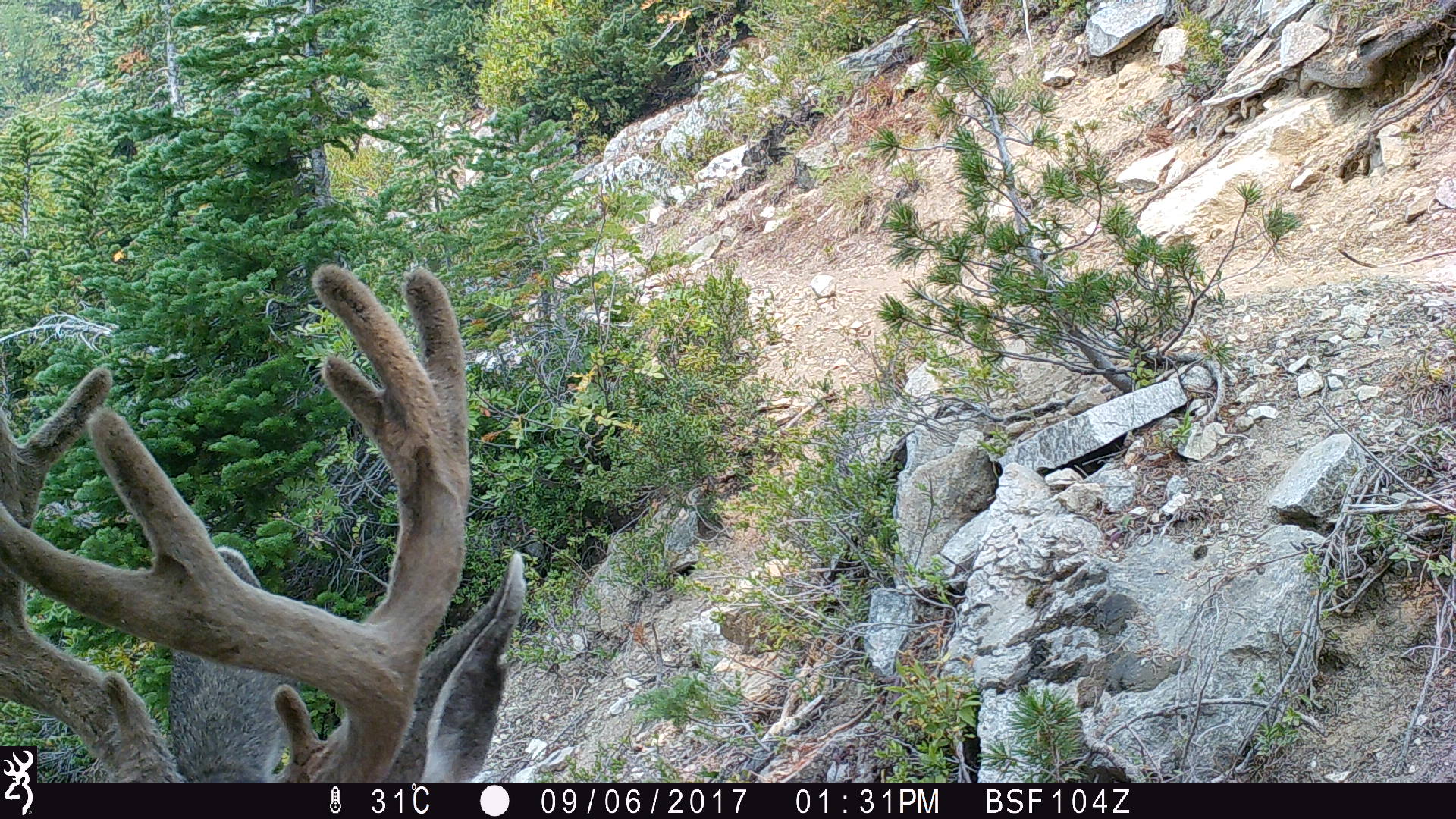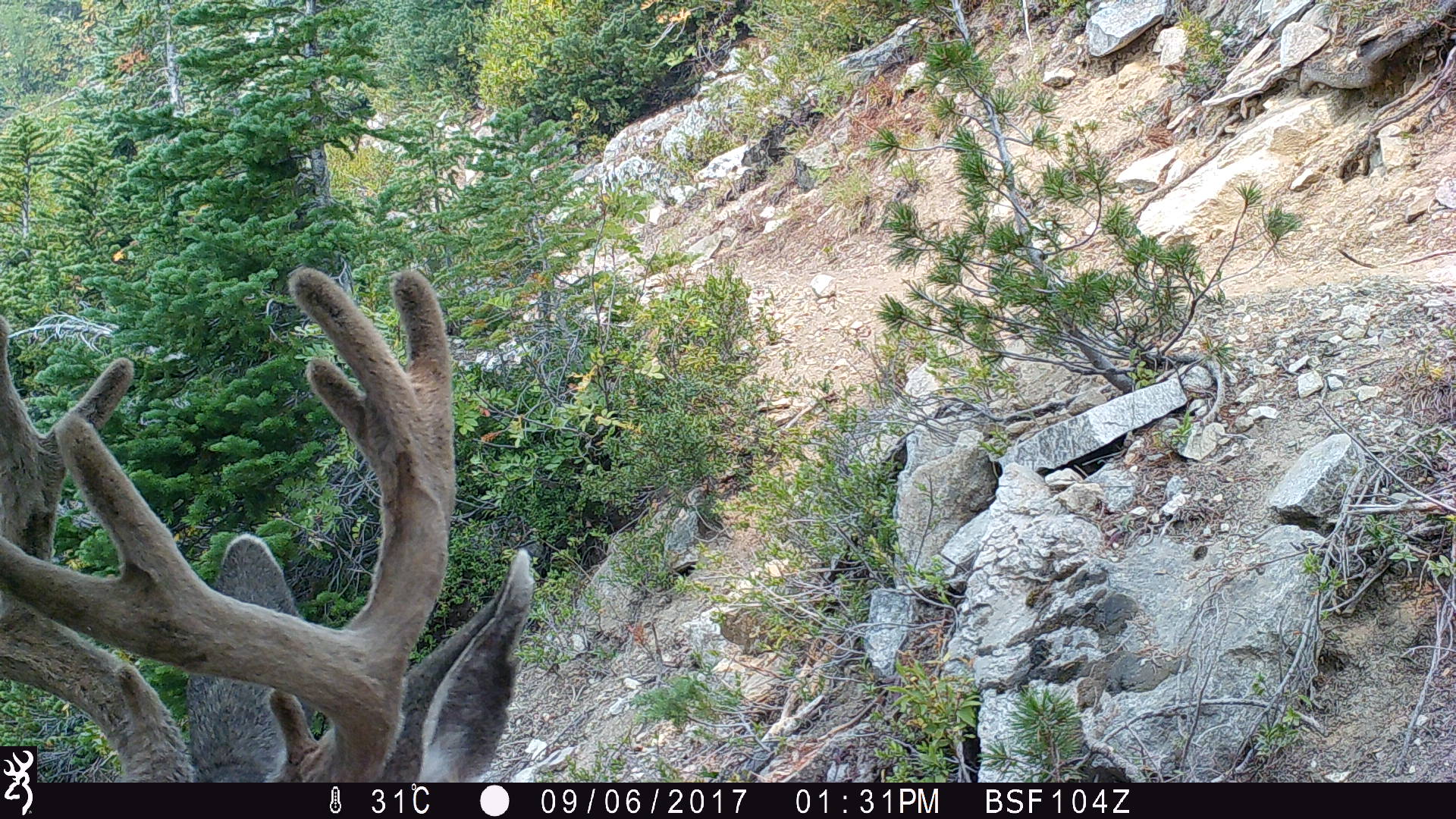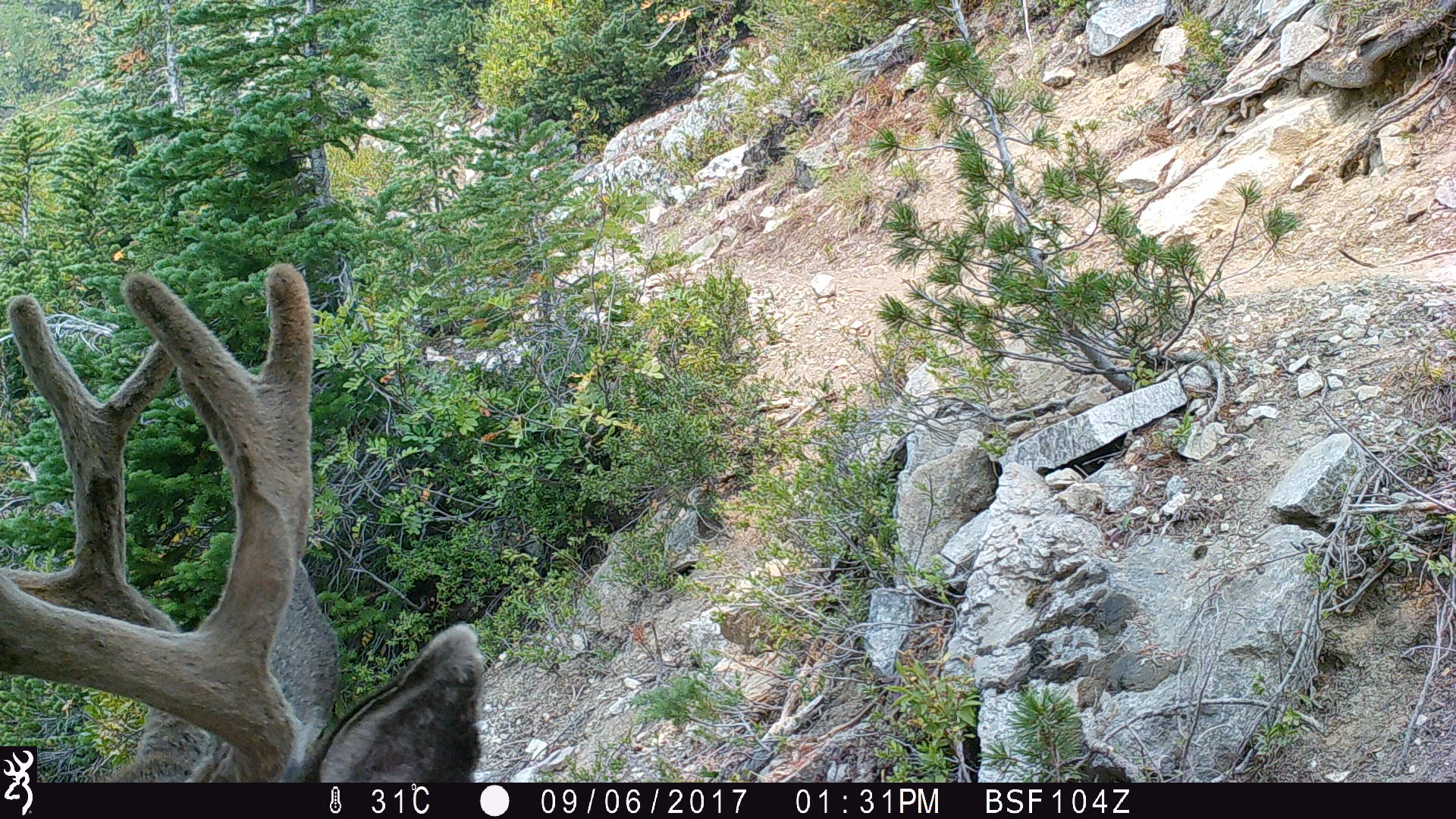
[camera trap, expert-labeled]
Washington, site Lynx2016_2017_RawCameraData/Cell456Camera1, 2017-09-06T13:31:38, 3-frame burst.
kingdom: Animalia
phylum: Chordata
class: Mammalia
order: Artiodactyla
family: Cervidae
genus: Odocoileus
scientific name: Odocoileus hemionus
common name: mule deer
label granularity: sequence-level